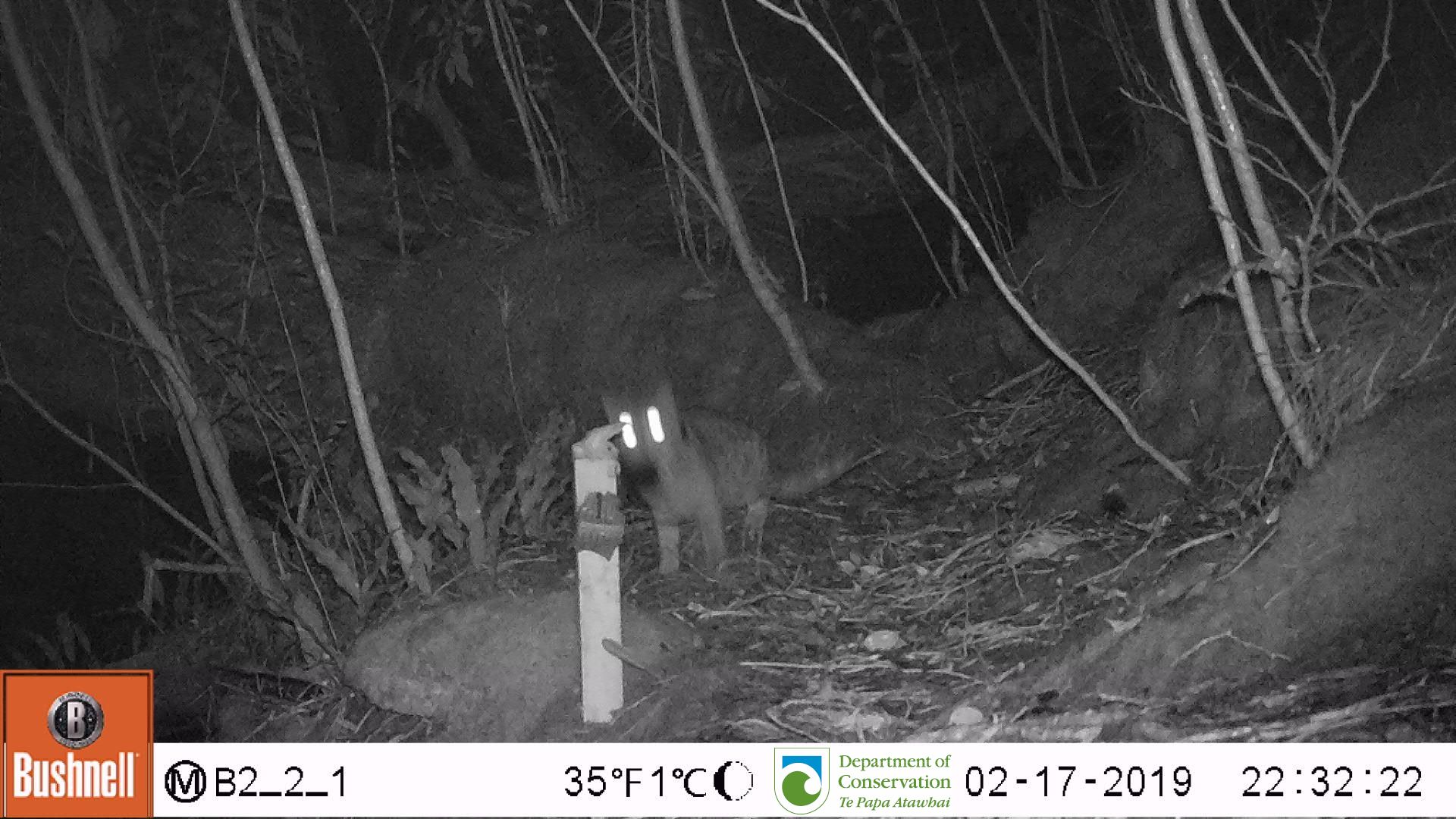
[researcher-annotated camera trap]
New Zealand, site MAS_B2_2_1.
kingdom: Animalia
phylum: Chordata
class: Mammalia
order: Carnivora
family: Felidae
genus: Felis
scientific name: Felis catus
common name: domestic cat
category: cat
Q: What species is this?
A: Cat (domestic cat) (Felis catus).